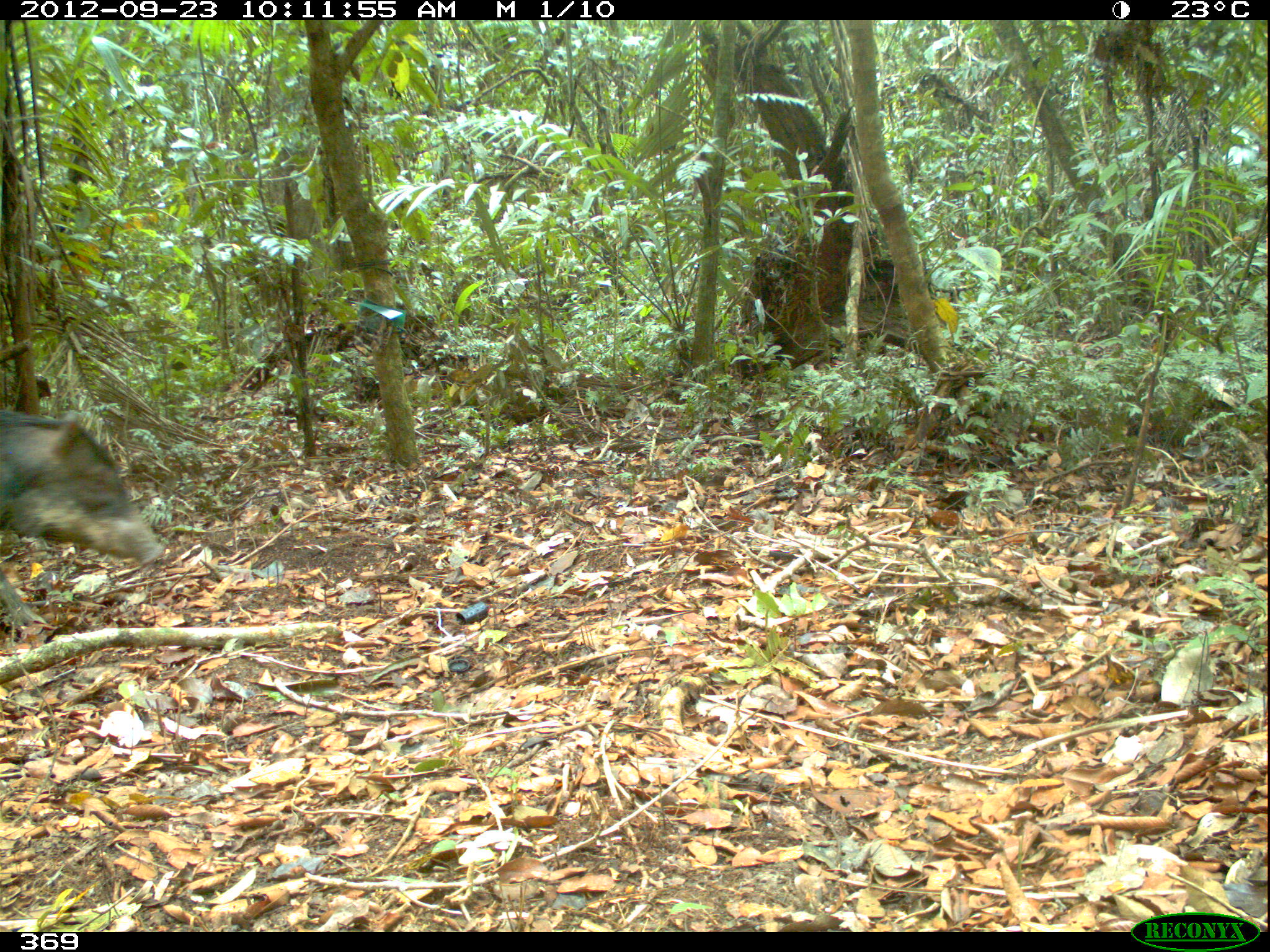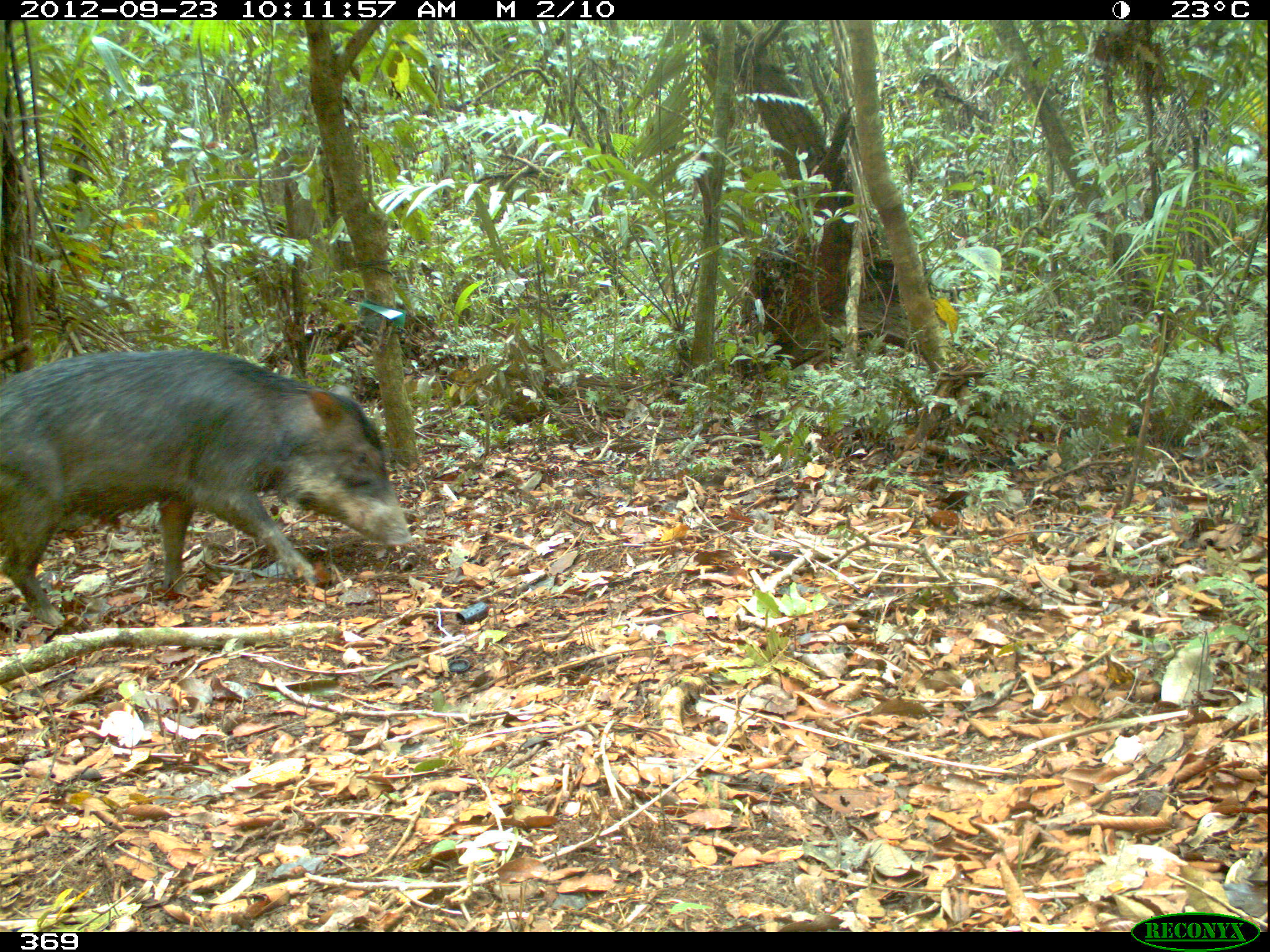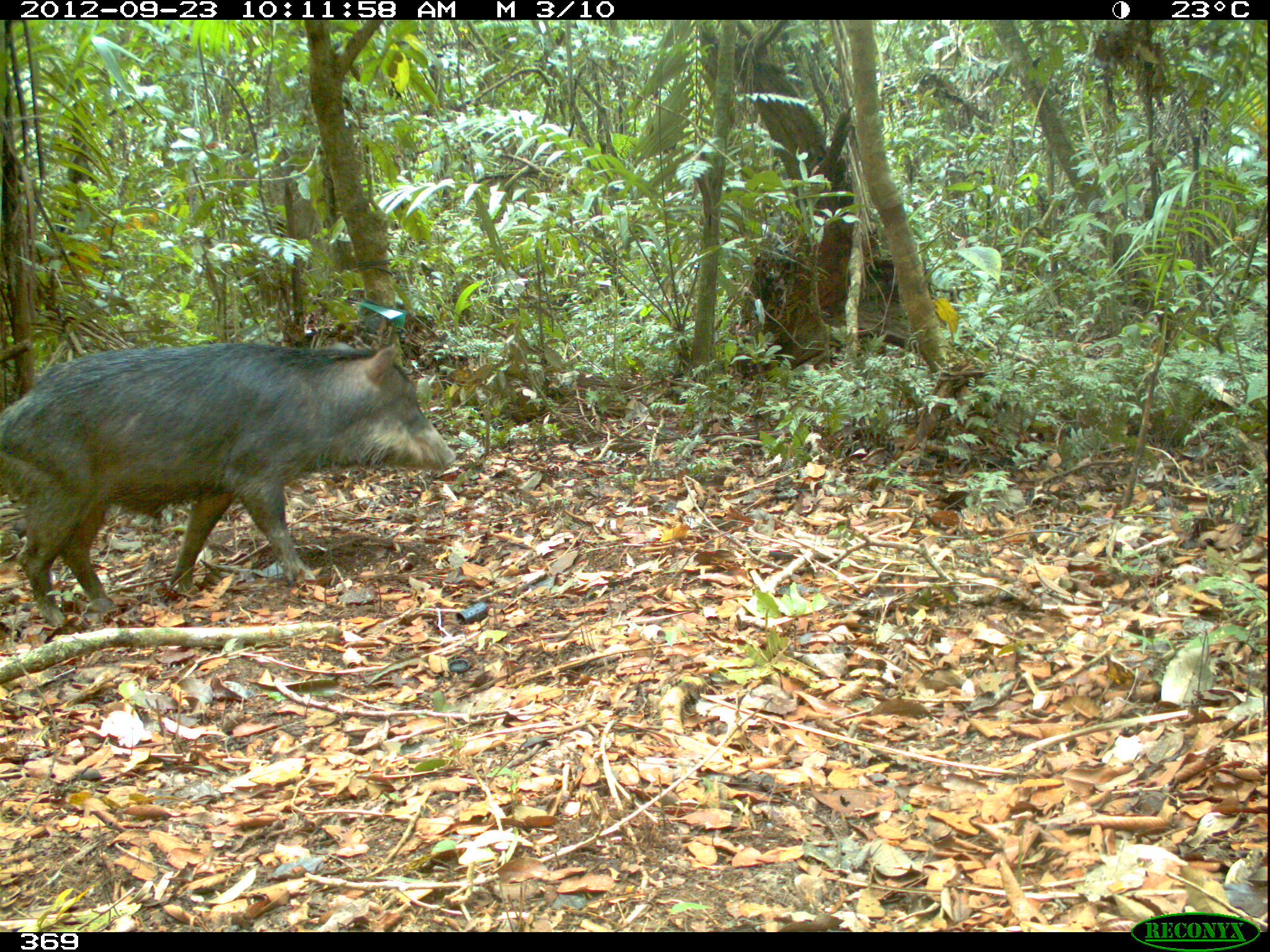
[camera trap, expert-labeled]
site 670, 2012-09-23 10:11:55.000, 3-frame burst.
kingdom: Animalia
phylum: Chordata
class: Mammalia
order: Artiodactyla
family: Tayassuidae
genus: Tayassu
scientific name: Tayassu pecari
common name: white-lipped peccary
Tayassu pecari (white-lipped peccary).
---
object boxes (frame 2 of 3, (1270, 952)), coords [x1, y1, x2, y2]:
tayassu pecari: [0, 347, 413, 628]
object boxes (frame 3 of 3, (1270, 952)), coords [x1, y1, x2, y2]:
tayassu pecari: [0, 340, 457, 627]